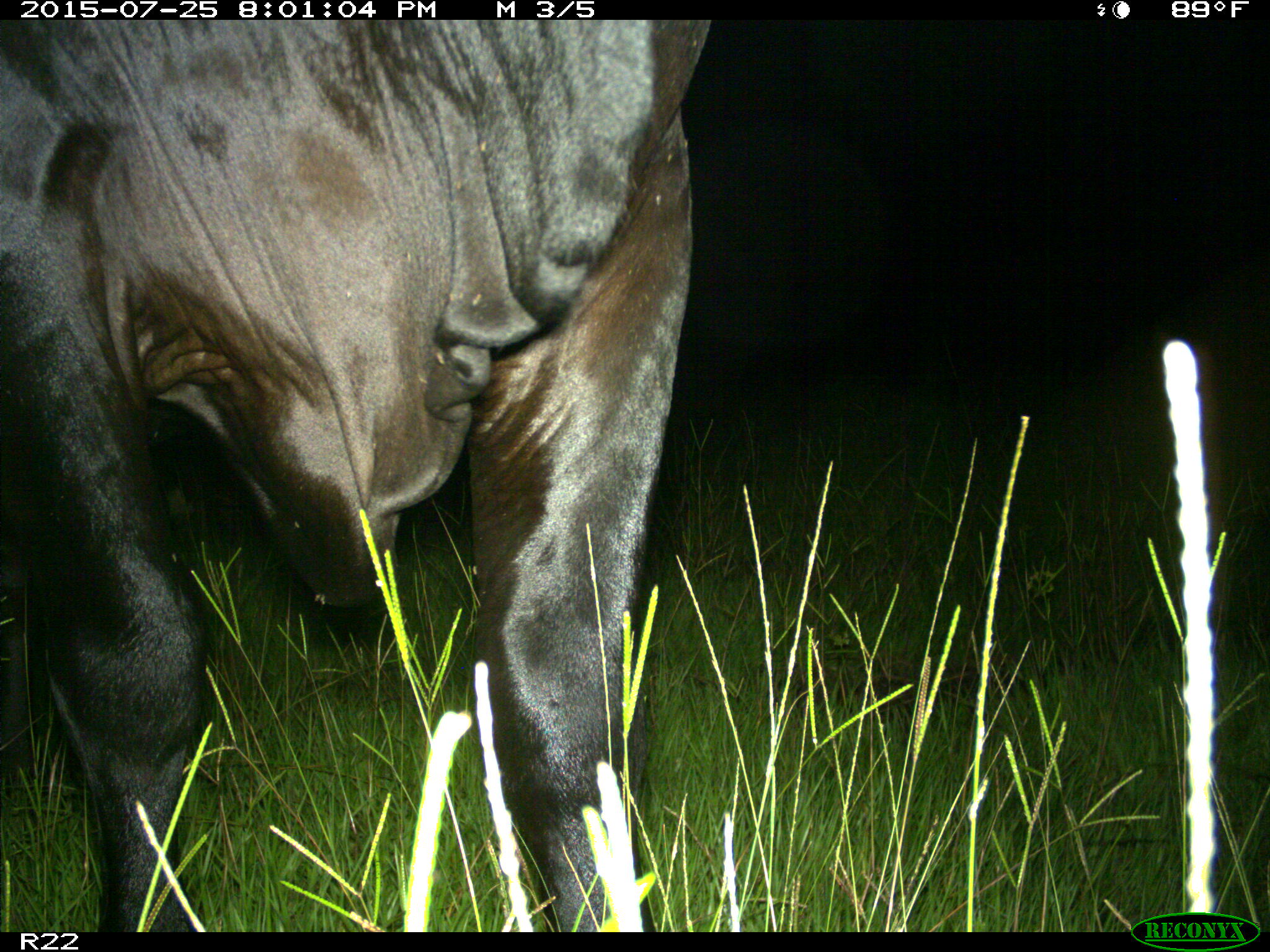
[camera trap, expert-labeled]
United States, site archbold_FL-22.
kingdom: Animalia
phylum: Chordata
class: Mammalia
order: Artiodactyla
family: Bovidae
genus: Bos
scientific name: Bos taurus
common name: domestic cow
Bos taurus (domestic cow).